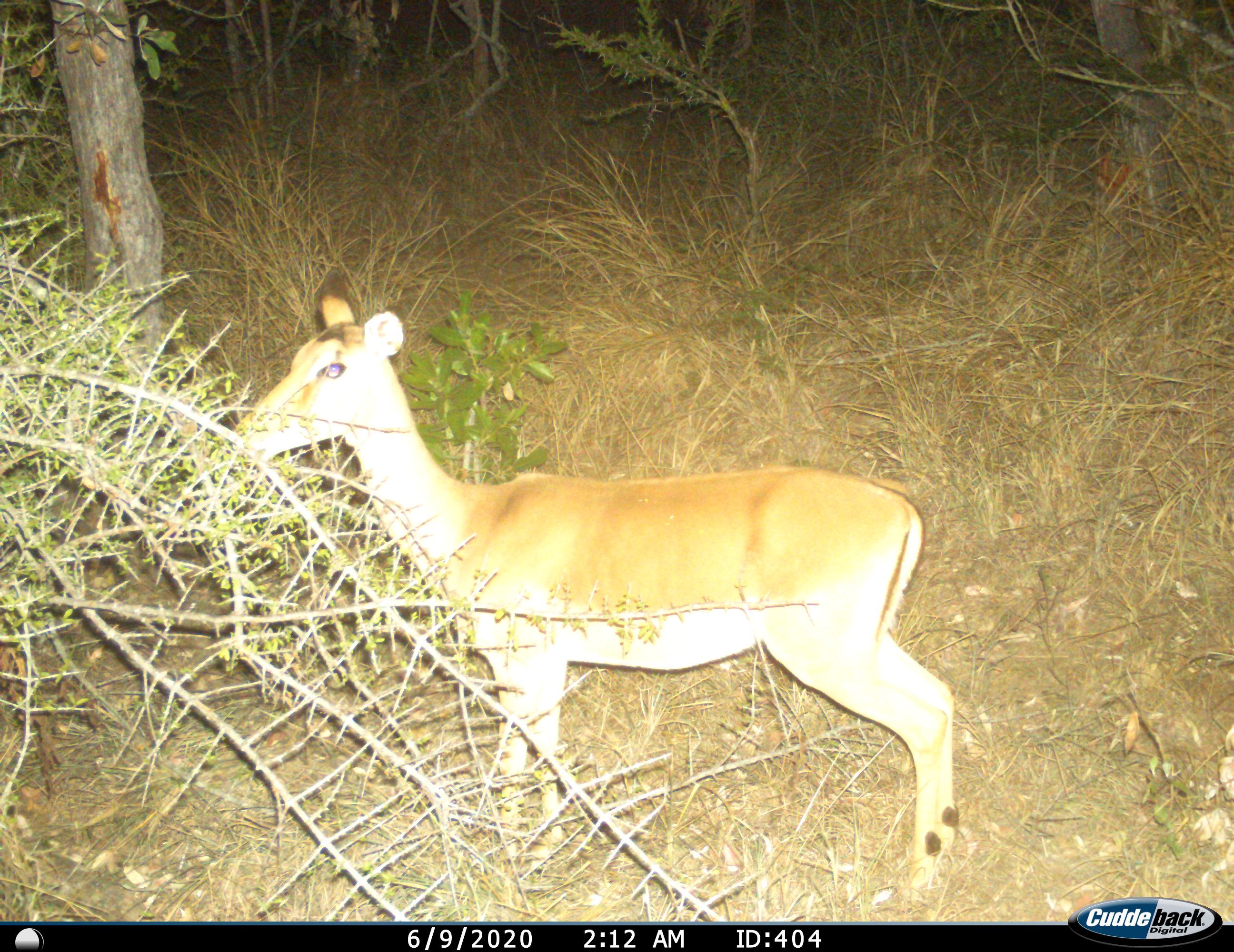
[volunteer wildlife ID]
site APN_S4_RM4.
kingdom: Animalia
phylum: Chordata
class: Mammalia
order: Artiodactyla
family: Bovidae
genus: Aepyceros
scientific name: Aepyceros melampus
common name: impala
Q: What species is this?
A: Impala (Aepyceros melampus).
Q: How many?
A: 1.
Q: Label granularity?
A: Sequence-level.